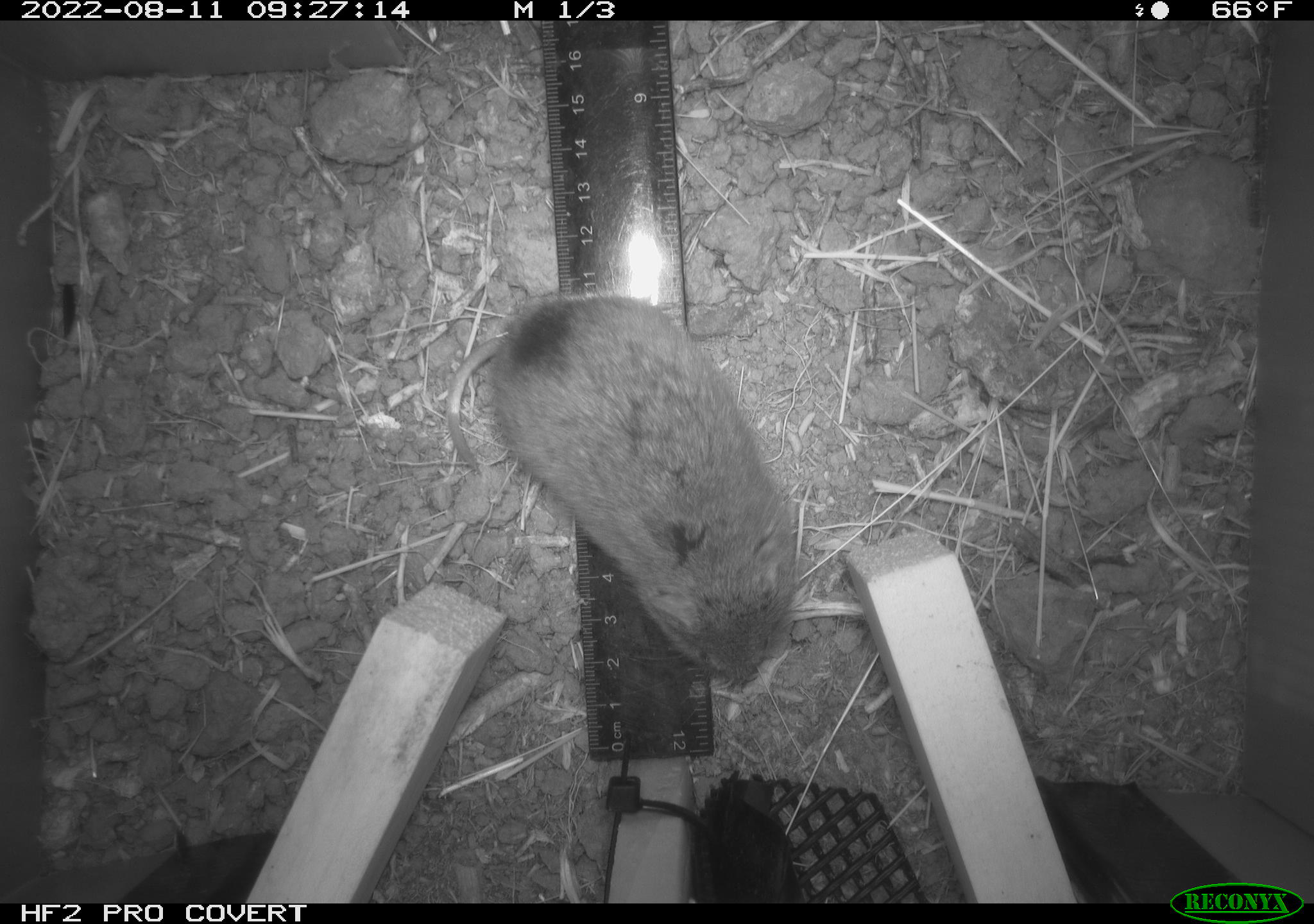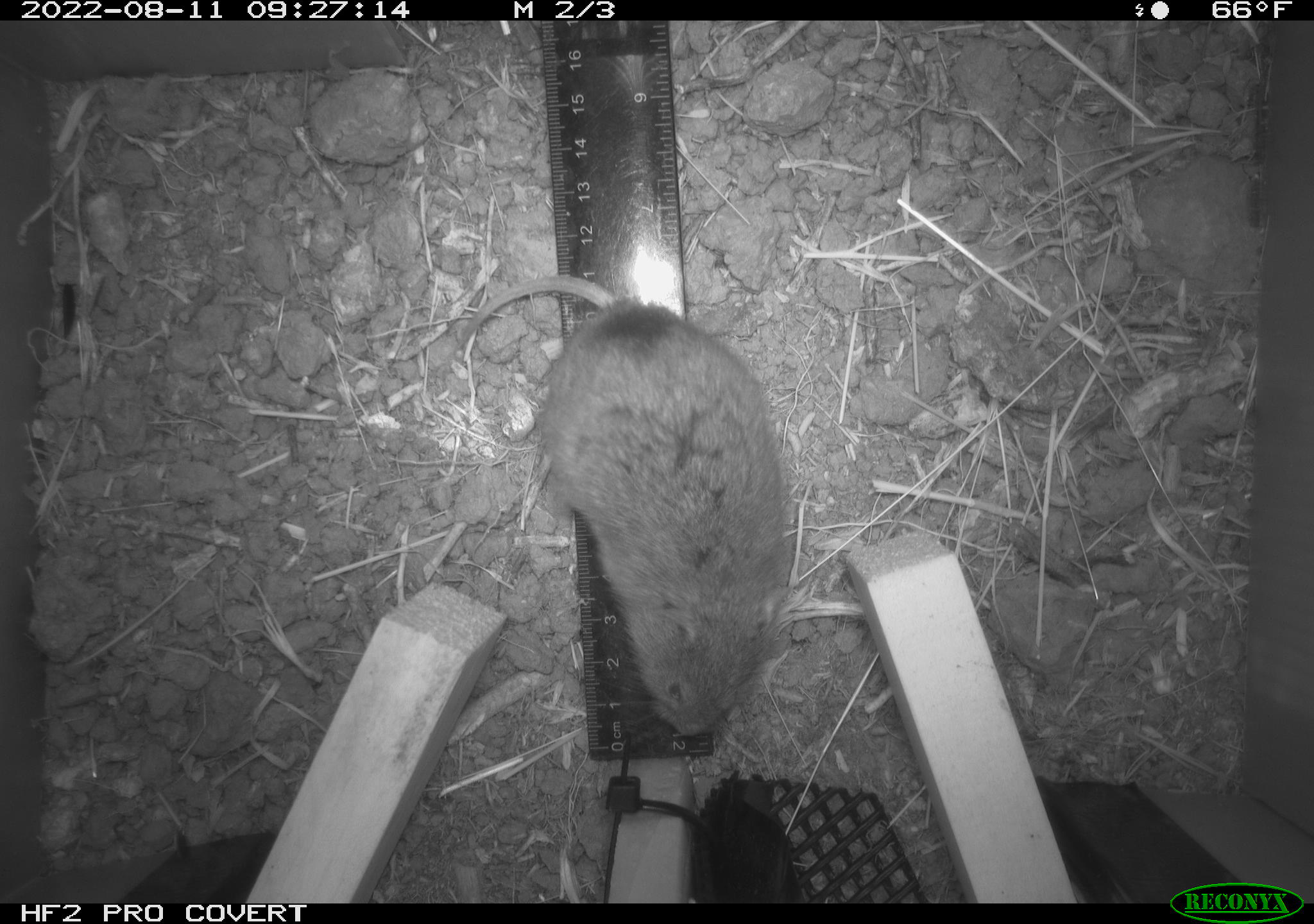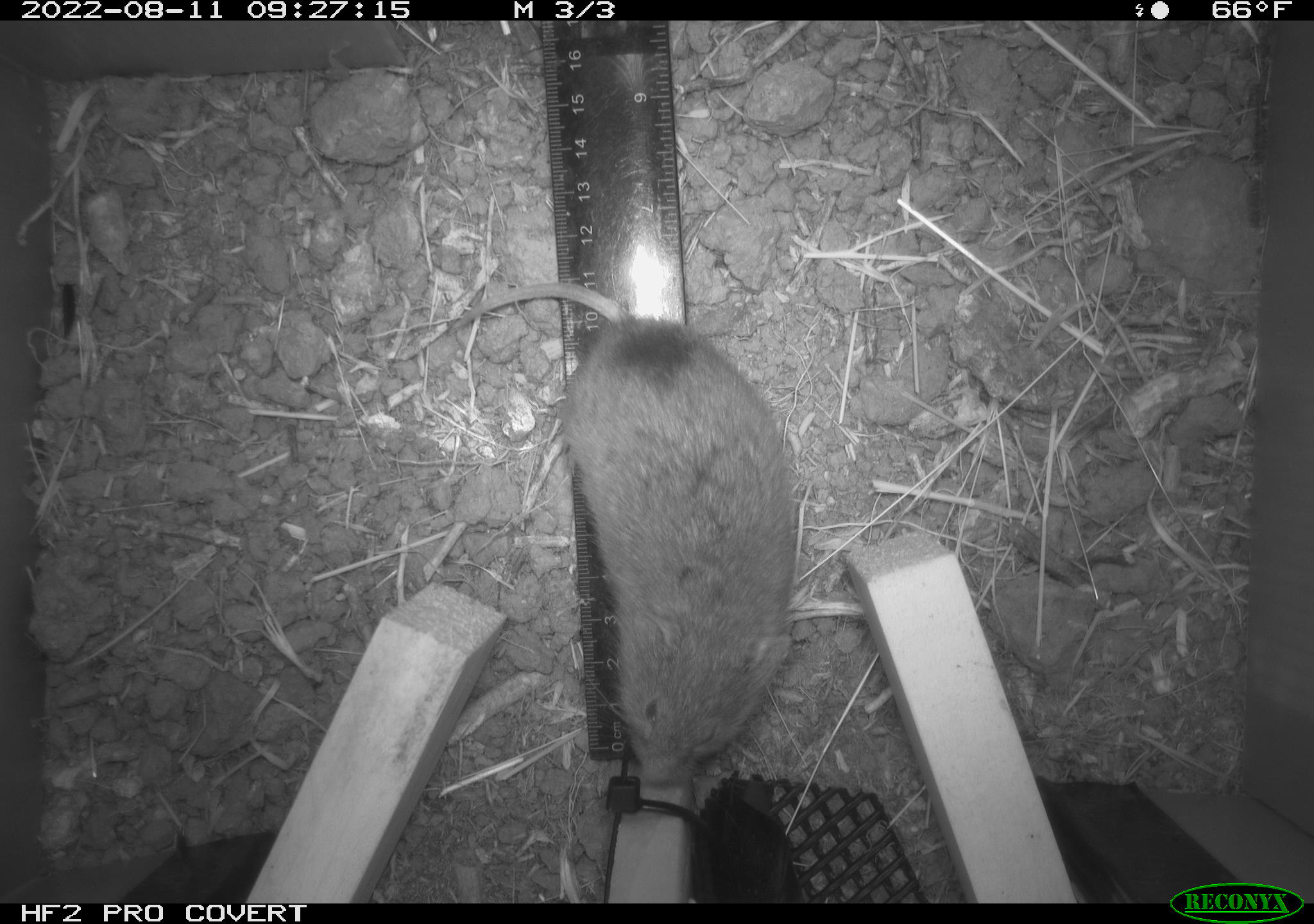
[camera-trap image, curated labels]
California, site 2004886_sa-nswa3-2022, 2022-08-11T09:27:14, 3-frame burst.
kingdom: Animalia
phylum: Chordata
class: Mammalia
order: Rodentia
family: Cricetidae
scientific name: Cricetidae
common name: hamsters, voles, lemmings, and allies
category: cricetidae family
Cricetidae family (hamsters, voles, lemmings, and allies) (Cricetidae).